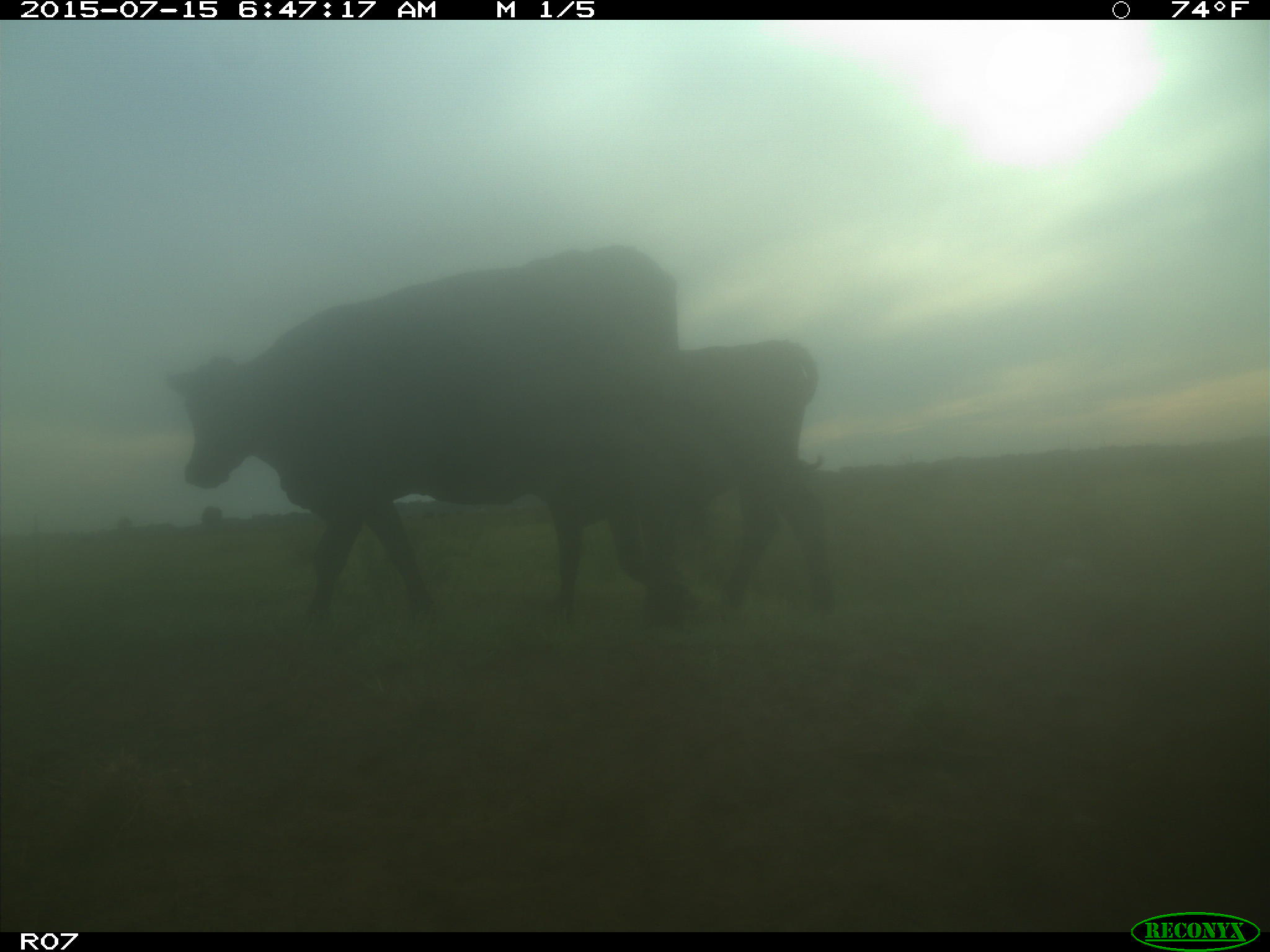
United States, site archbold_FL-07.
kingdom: Animalia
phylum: Chordata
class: Mammalia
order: Artiodactyla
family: Bovidae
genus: Bos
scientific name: Bos taurus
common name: domestic cow